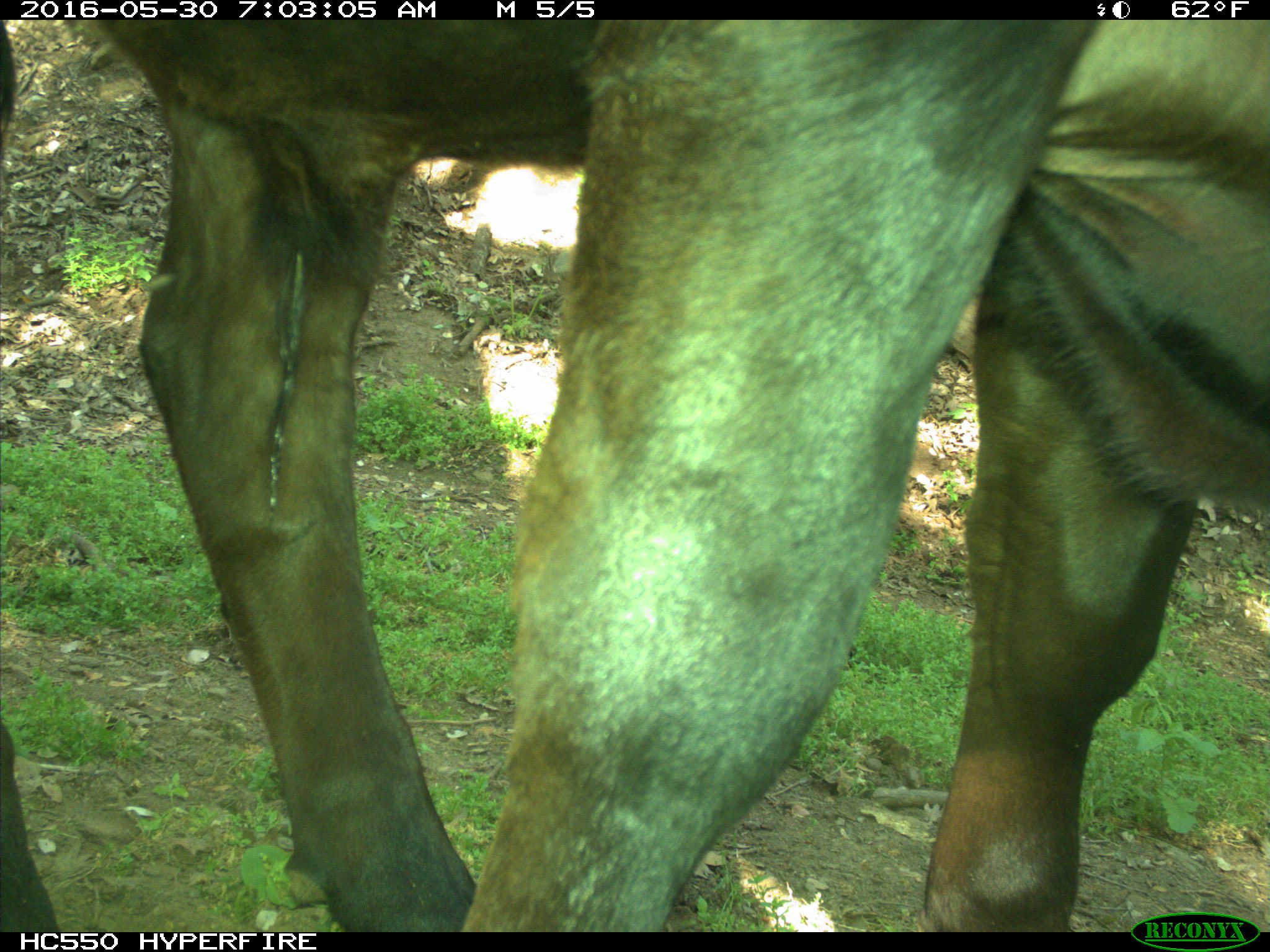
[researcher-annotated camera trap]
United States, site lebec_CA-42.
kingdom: Animalia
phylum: Chordata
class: Mammalia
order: Artiodactyla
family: Bovidae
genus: Bos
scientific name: Bos taurus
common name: domestic cow